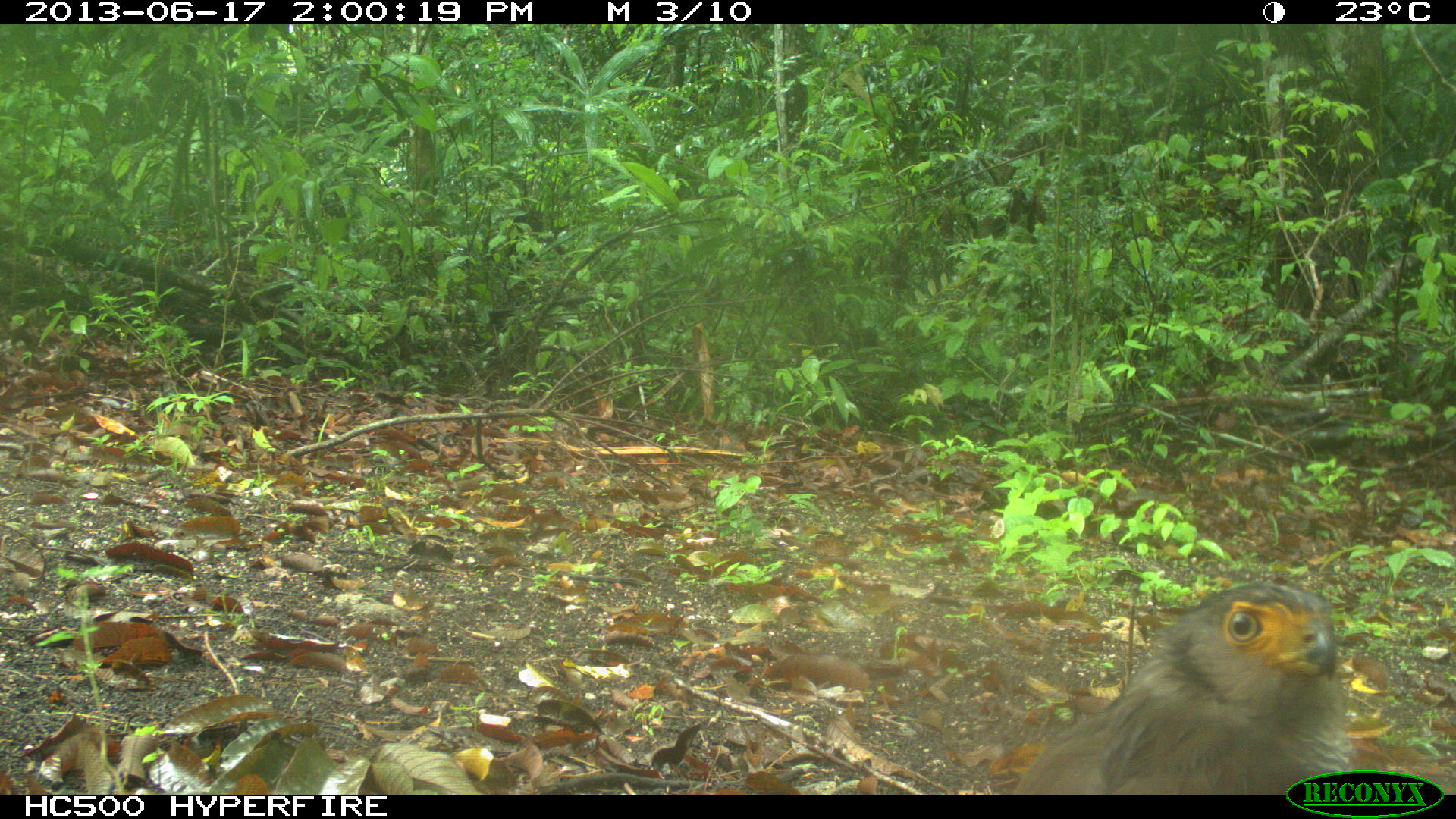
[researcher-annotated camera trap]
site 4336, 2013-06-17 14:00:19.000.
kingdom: Animalia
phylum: Chordata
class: Aves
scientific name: Aves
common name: birds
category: unknown raptor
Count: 1.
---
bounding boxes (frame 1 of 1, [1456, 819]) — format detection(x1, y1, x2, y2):
unknown raptor: detection(1018, 575, 1354, 794)